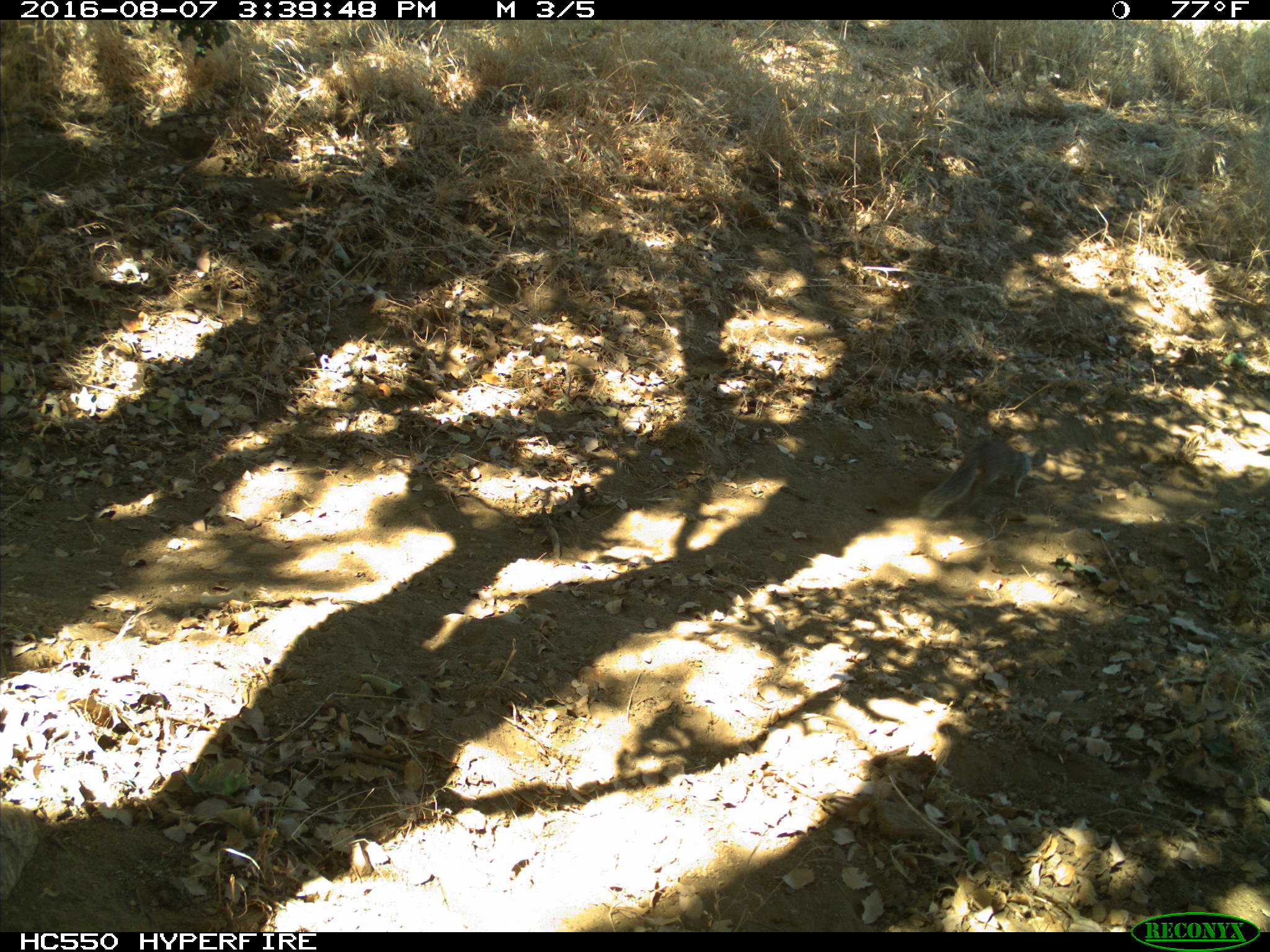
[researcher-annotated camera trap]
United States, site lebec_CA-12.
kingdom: Animalia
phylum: Chordata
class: Mammalia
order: Rodentia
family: Sciuridae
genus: Otospermophilus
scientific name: Otospermophilus beecheyi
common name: california ground squirrel